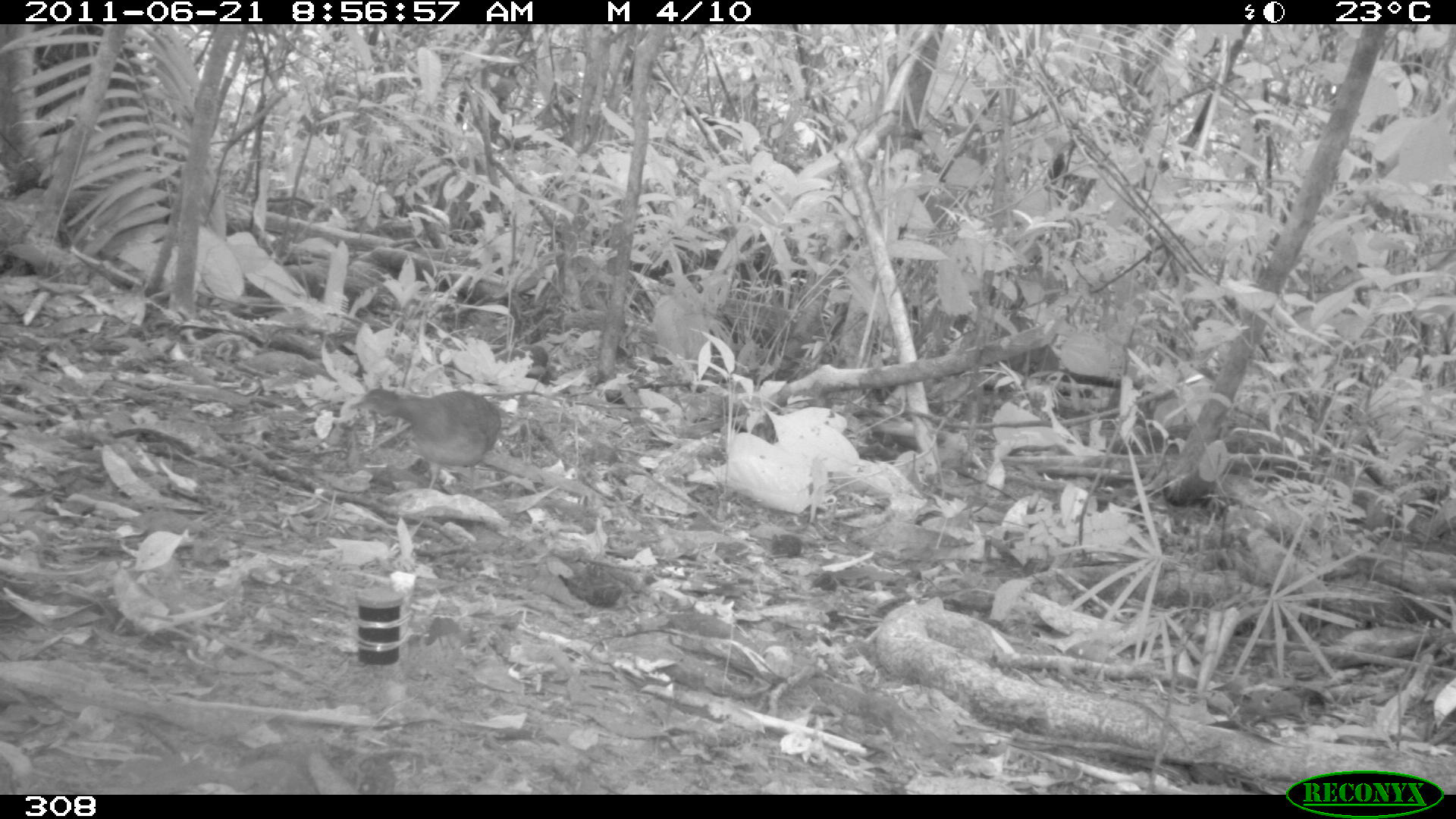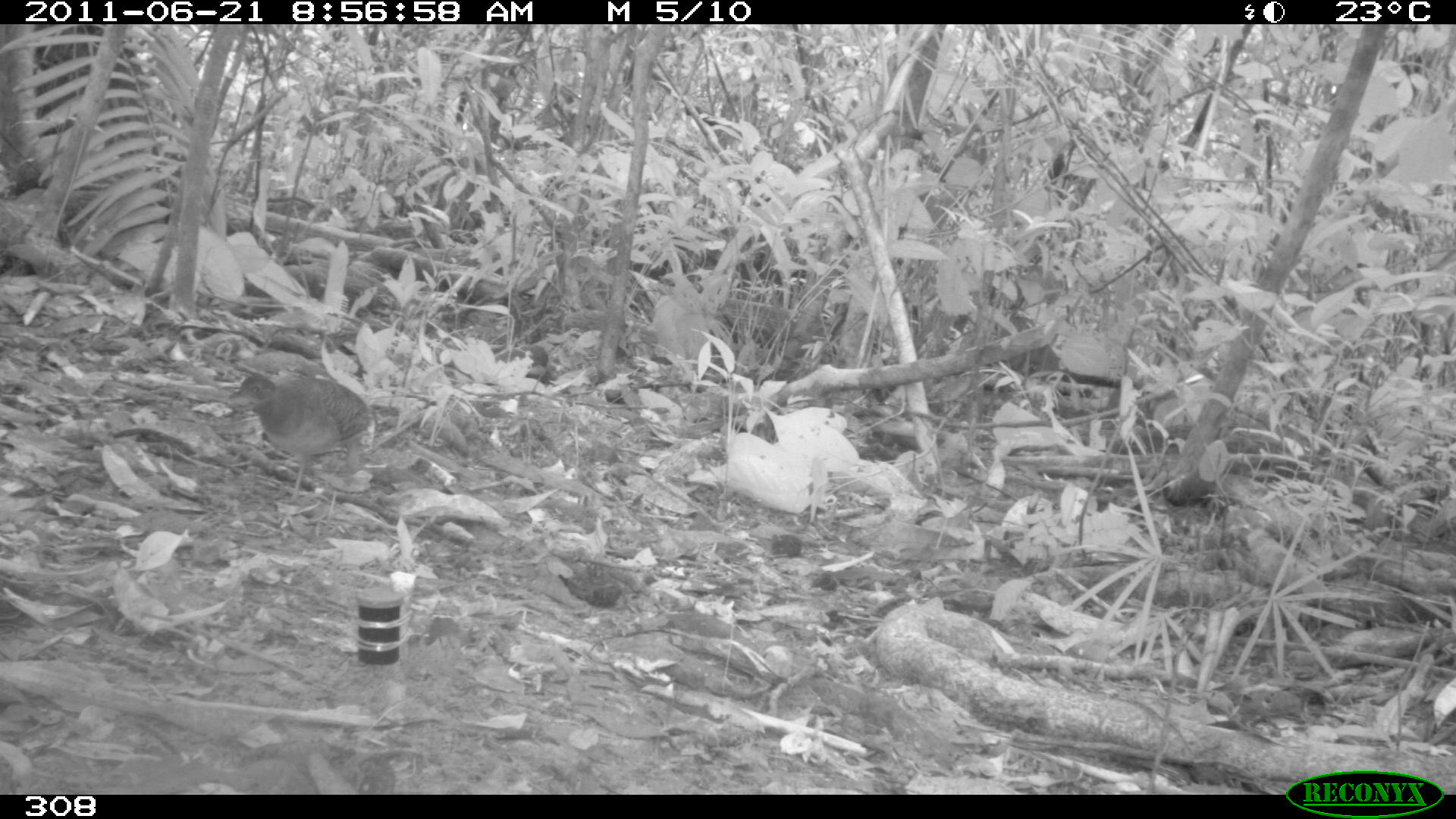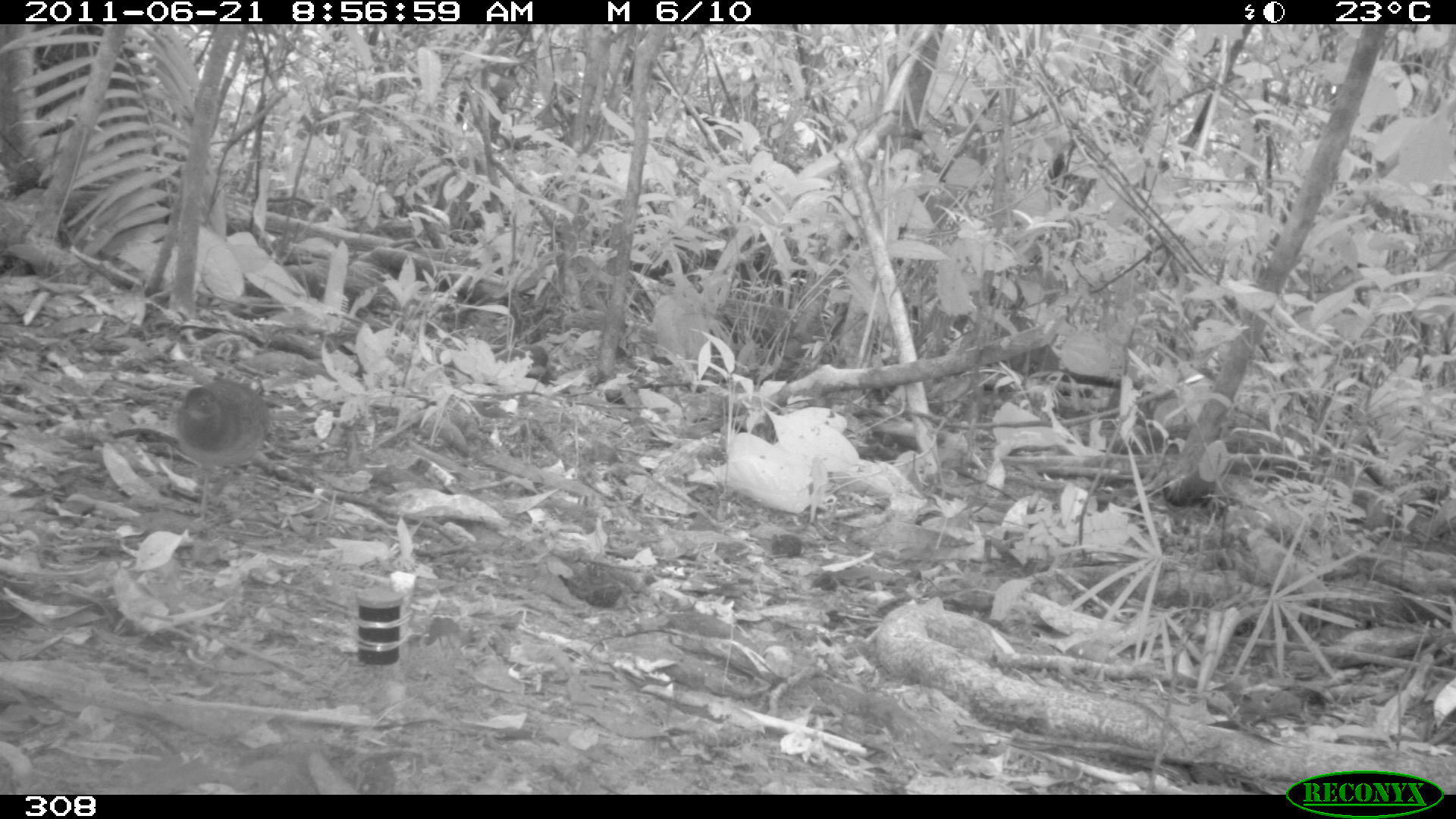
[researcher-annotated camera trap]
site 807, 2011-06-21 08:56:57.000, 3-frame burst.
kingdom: Animalia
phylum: Chordata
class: Aves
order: Galliformes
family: Phasianidae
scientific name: Phasianidae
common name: quails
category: quail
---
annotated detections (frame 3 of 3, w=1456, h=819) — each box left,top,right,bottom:
quail: 173,375,270,527